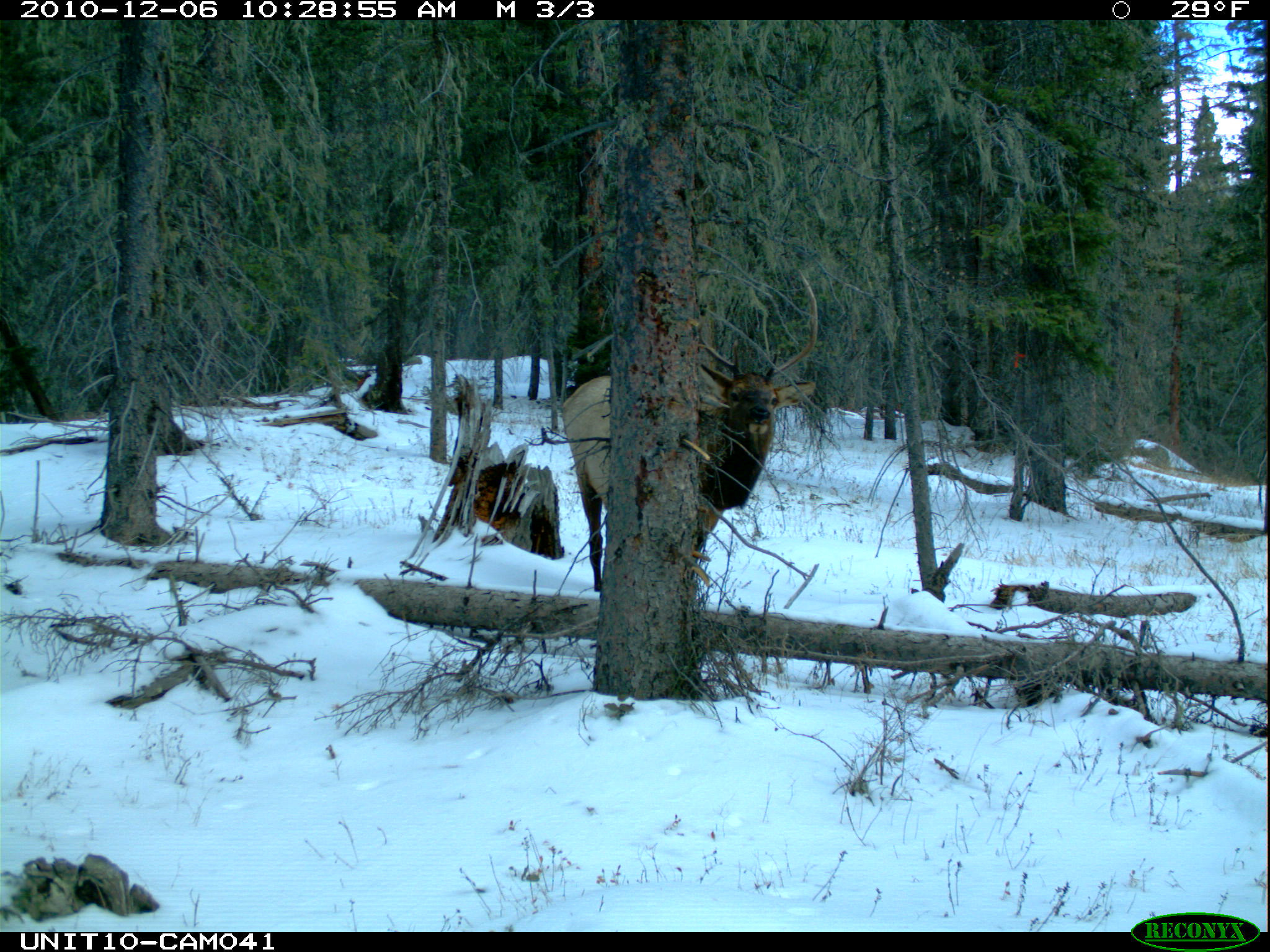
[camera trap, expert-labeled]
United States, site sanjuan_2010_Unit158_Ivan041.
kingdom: Animalia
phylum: Chordata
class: Mammalia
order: Artiodactyla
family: Cervidae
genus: Cervus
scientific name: Cervus elaphus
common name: red deer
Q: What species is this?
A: Cervus elaphus (red deer).